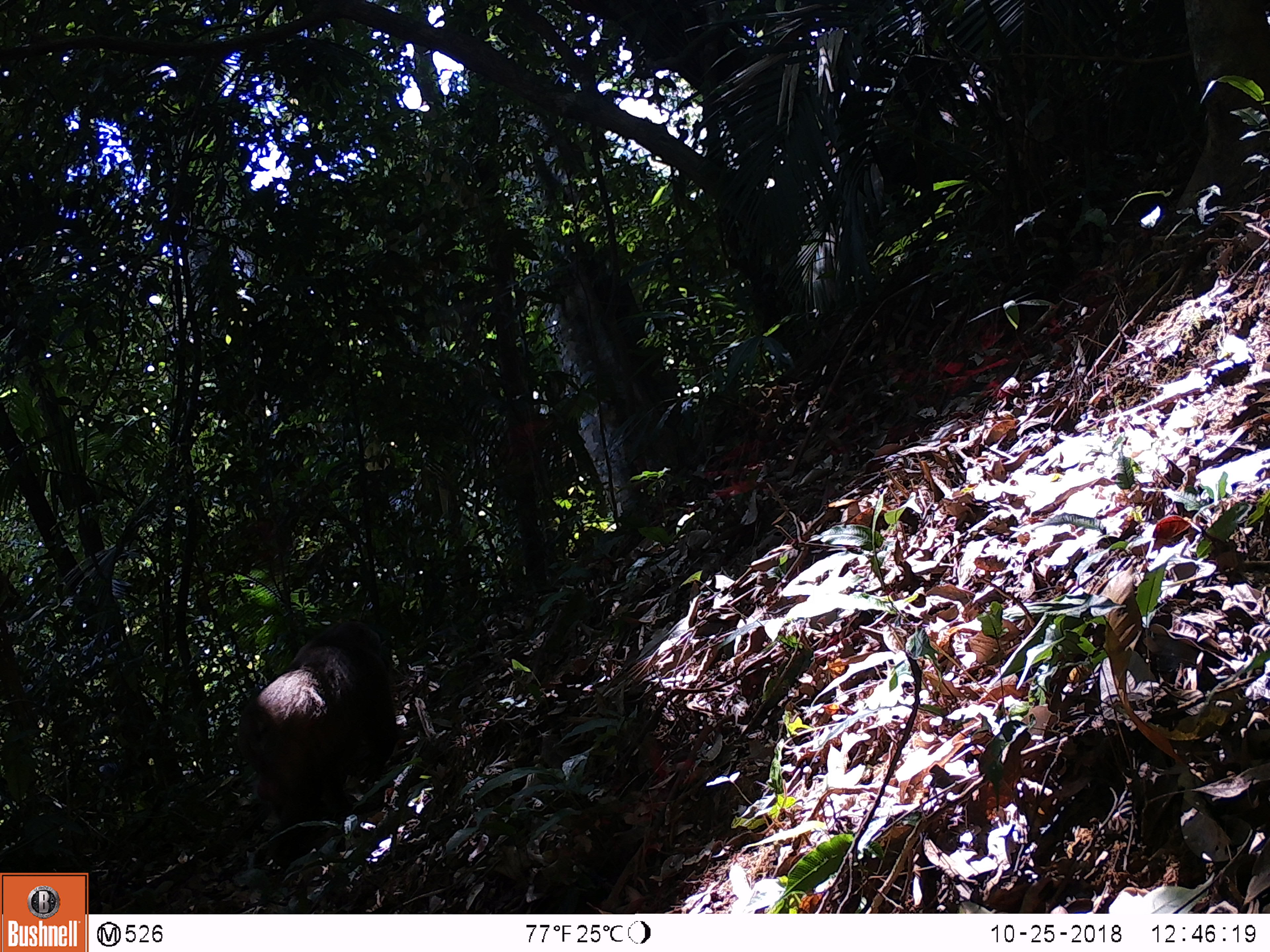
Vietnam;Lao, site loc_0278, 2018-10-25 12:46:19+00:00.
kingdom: Animalia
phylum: Chordata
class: Mammalia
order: Primates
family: Cercopithecidae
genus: Macaca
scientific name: Macaca arctoides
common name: stump-tailed macaque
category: stump tailed macaque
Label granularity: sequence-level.